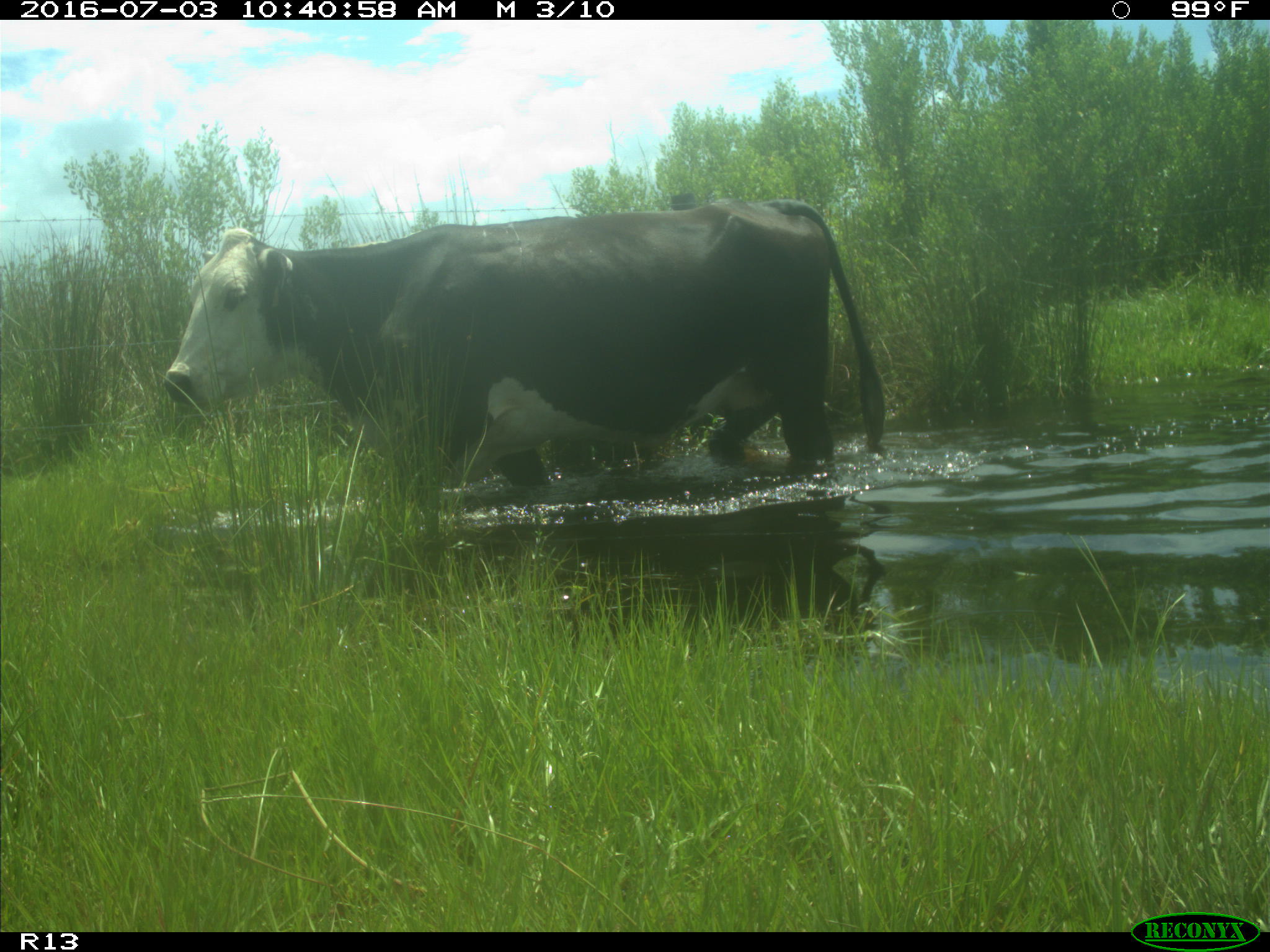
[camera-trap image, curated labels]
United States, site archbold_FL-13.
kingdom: Animalia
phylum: Chordata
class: Mammalia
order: Artiodactyla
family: Bovidae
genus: Bos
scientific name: Bos taurus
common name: domestic cow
Bos taurus (domestic cow).